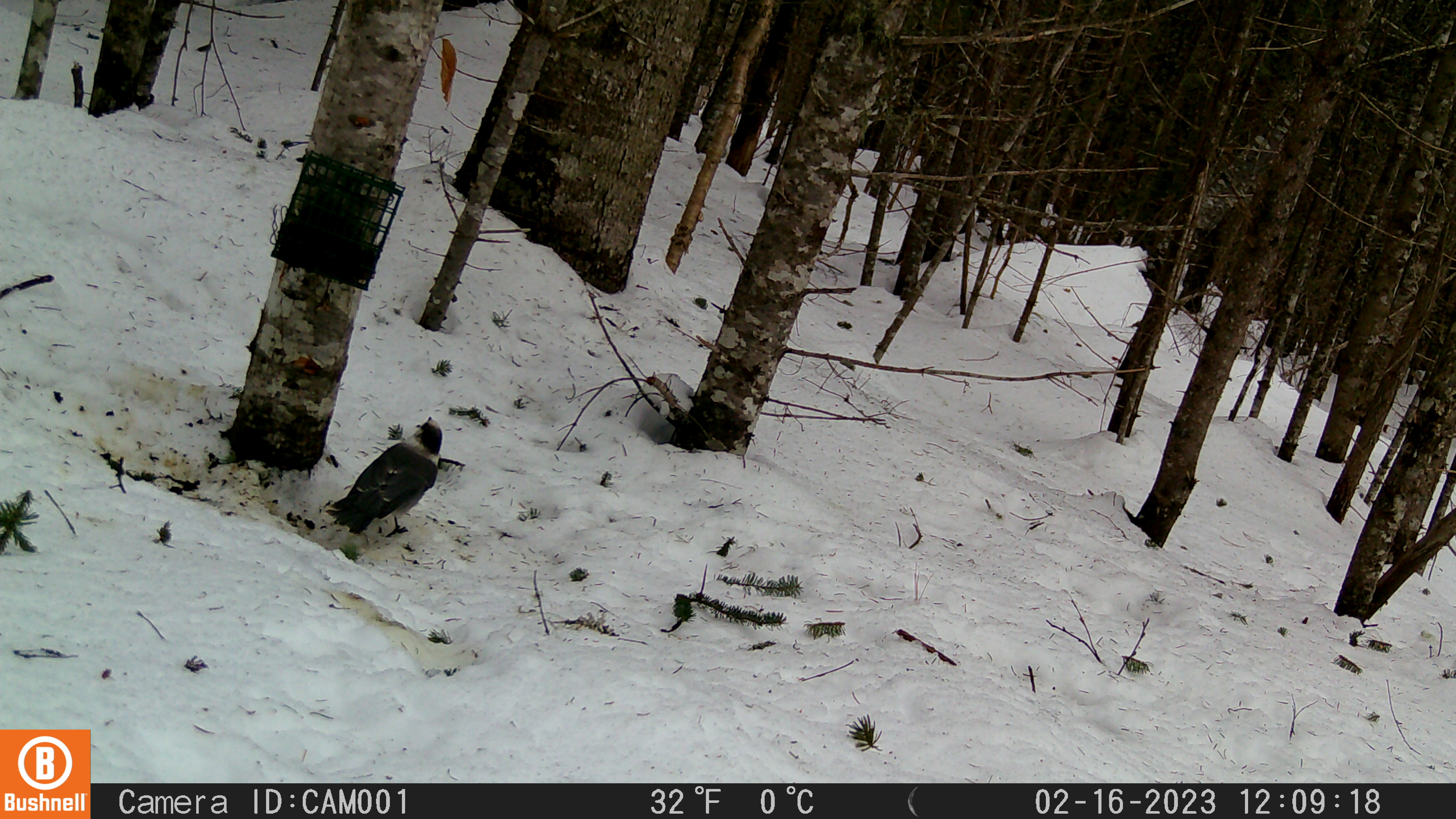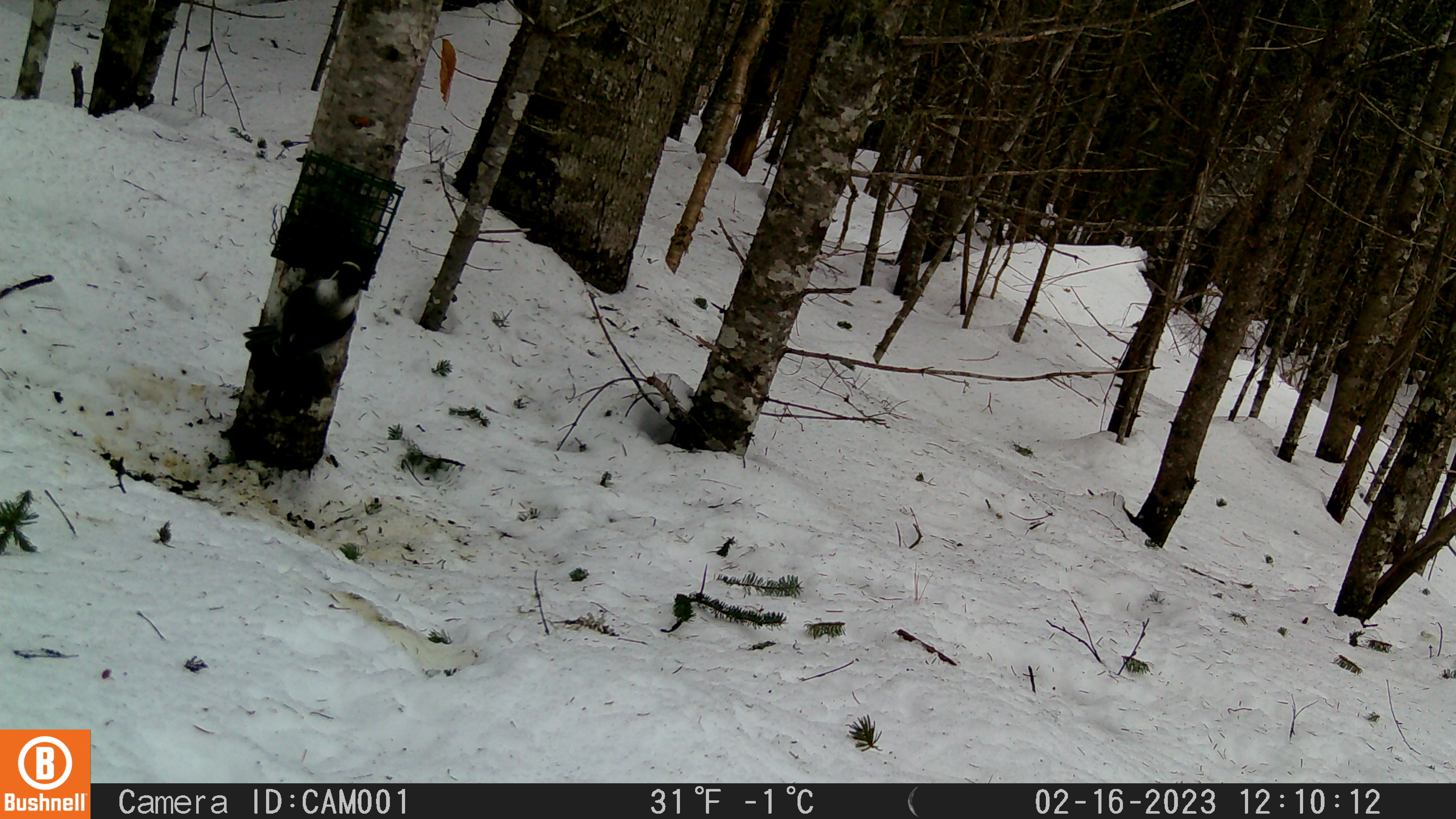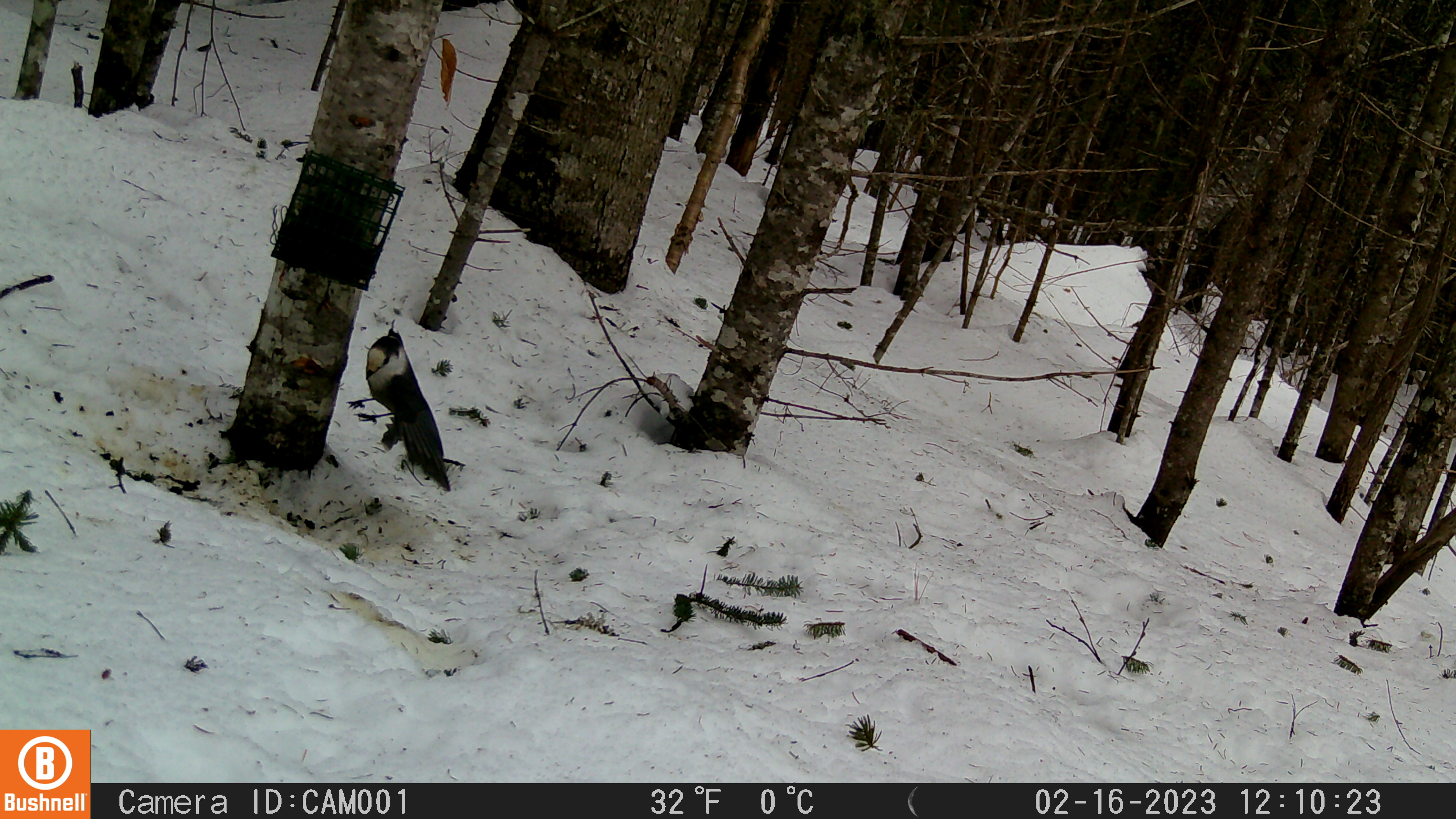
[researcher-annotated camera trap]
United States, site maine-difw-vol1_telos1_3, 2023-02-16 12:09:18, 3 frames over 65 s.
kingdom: Animalia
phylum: Chordata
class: Aves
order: Passeriformes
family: Corvidae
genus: Perisoreus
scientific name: Perisoreus canadensis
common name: canada jay